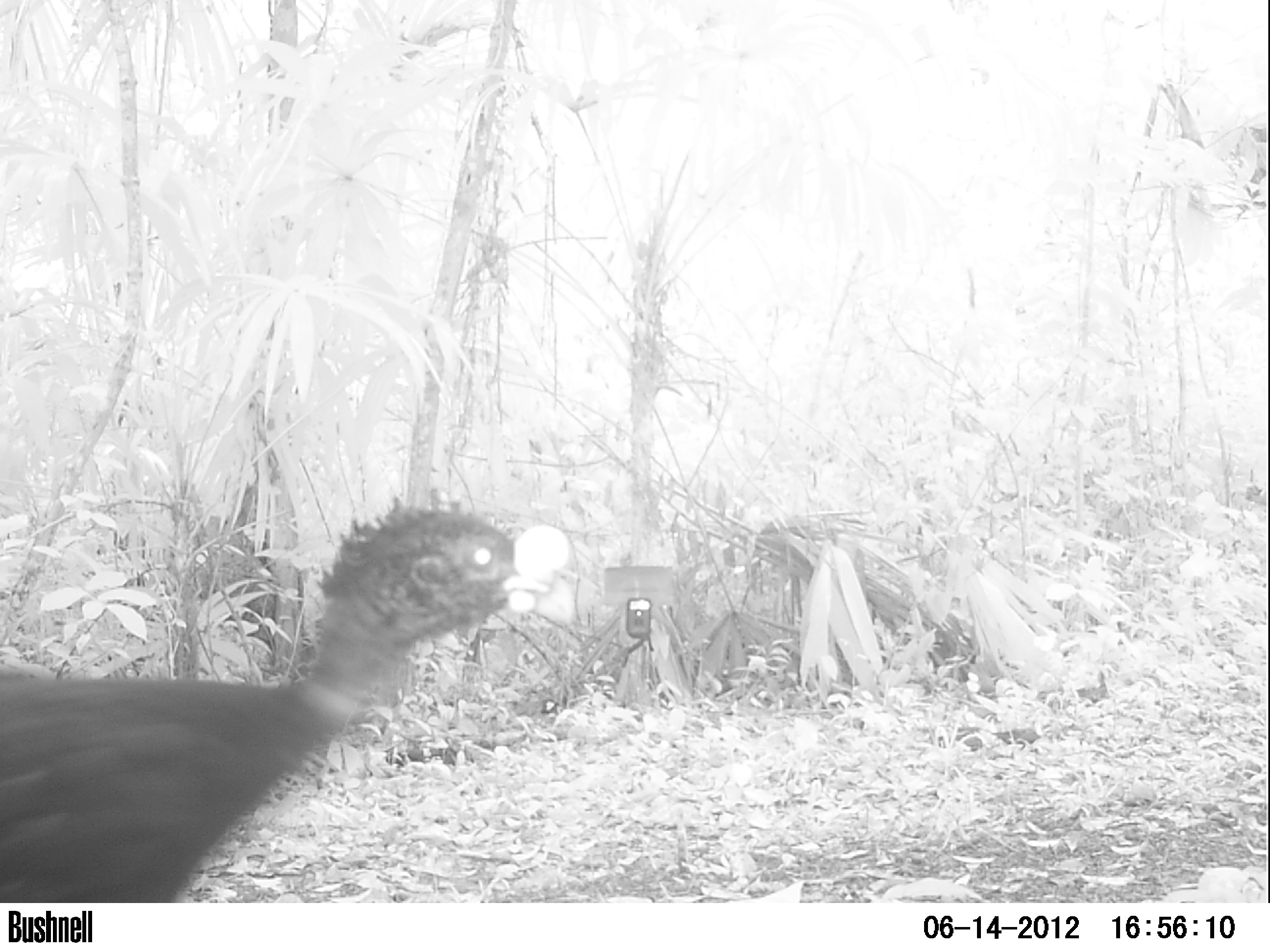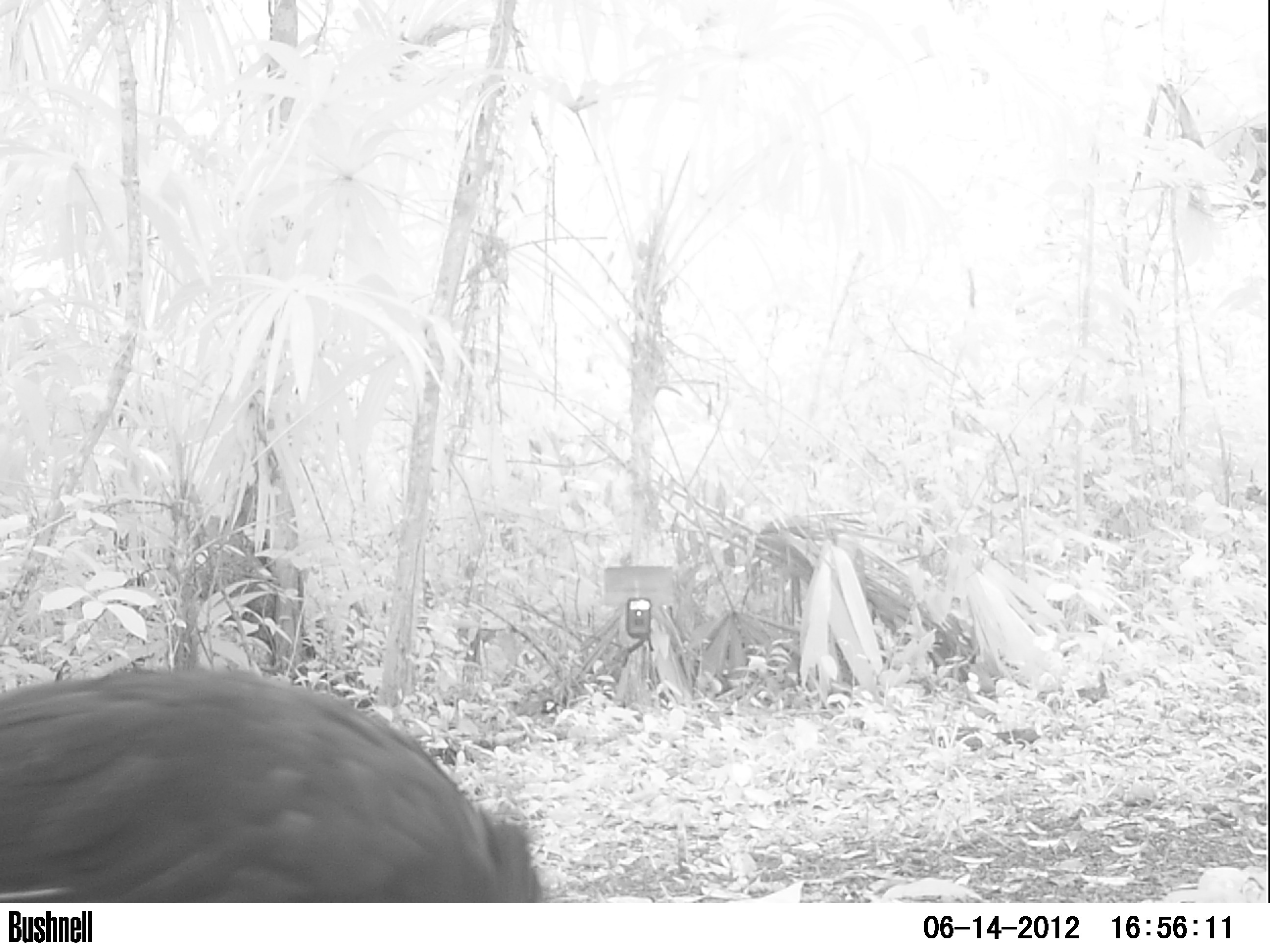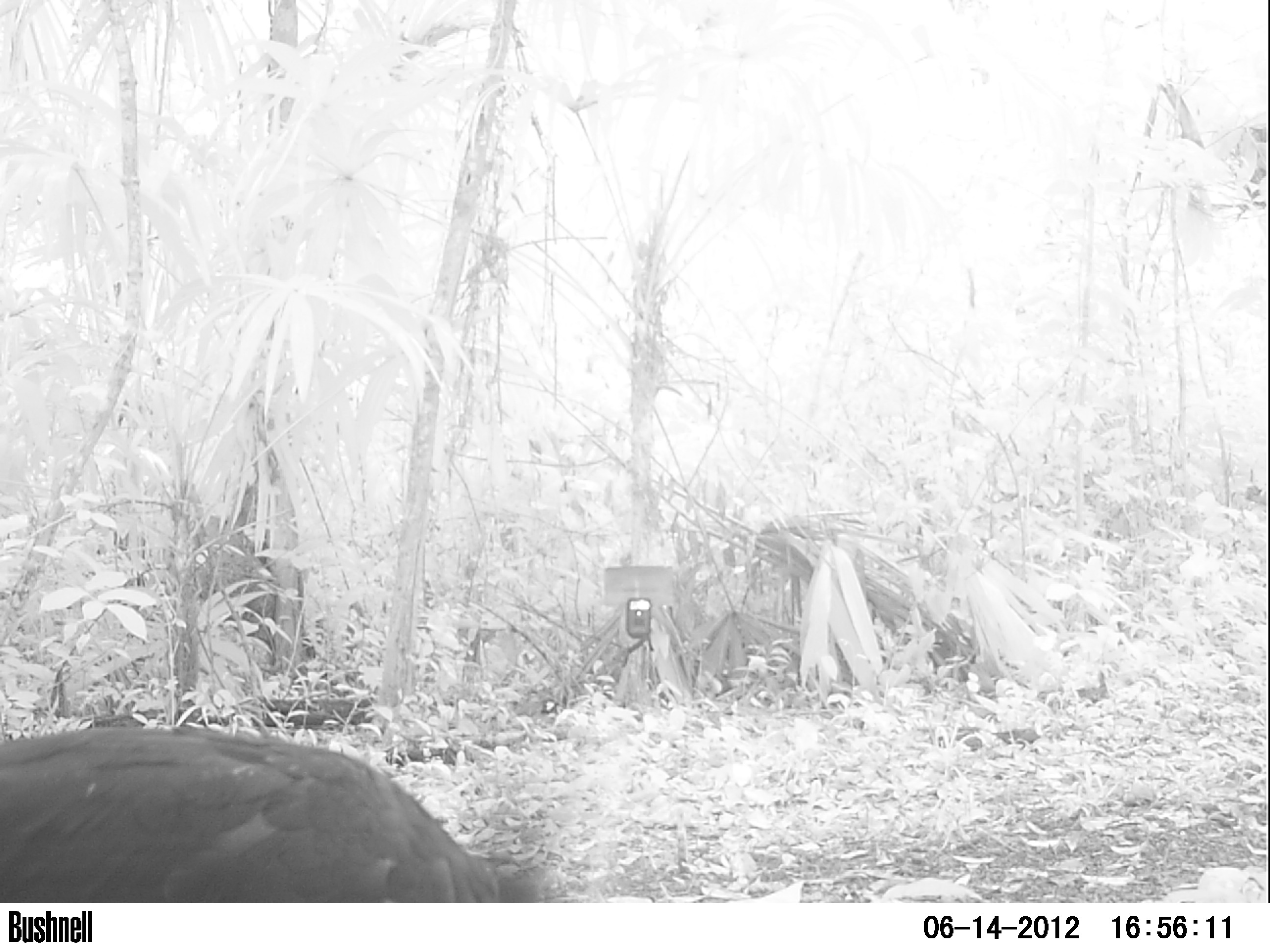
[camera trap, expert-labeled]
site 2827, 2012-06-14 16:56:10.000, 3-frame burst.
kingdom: Animalia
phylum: Chordata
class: Aves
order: Galliformes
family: Cracidae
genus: Crax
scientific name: Crax rubra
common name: great curassow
Crax rubra (great curassow), count 1, age adult, sex male.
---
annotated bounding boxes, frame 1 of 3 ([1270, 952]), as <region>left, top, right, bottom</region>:
crax rubra: <region>0, 489, 576, 902</region>